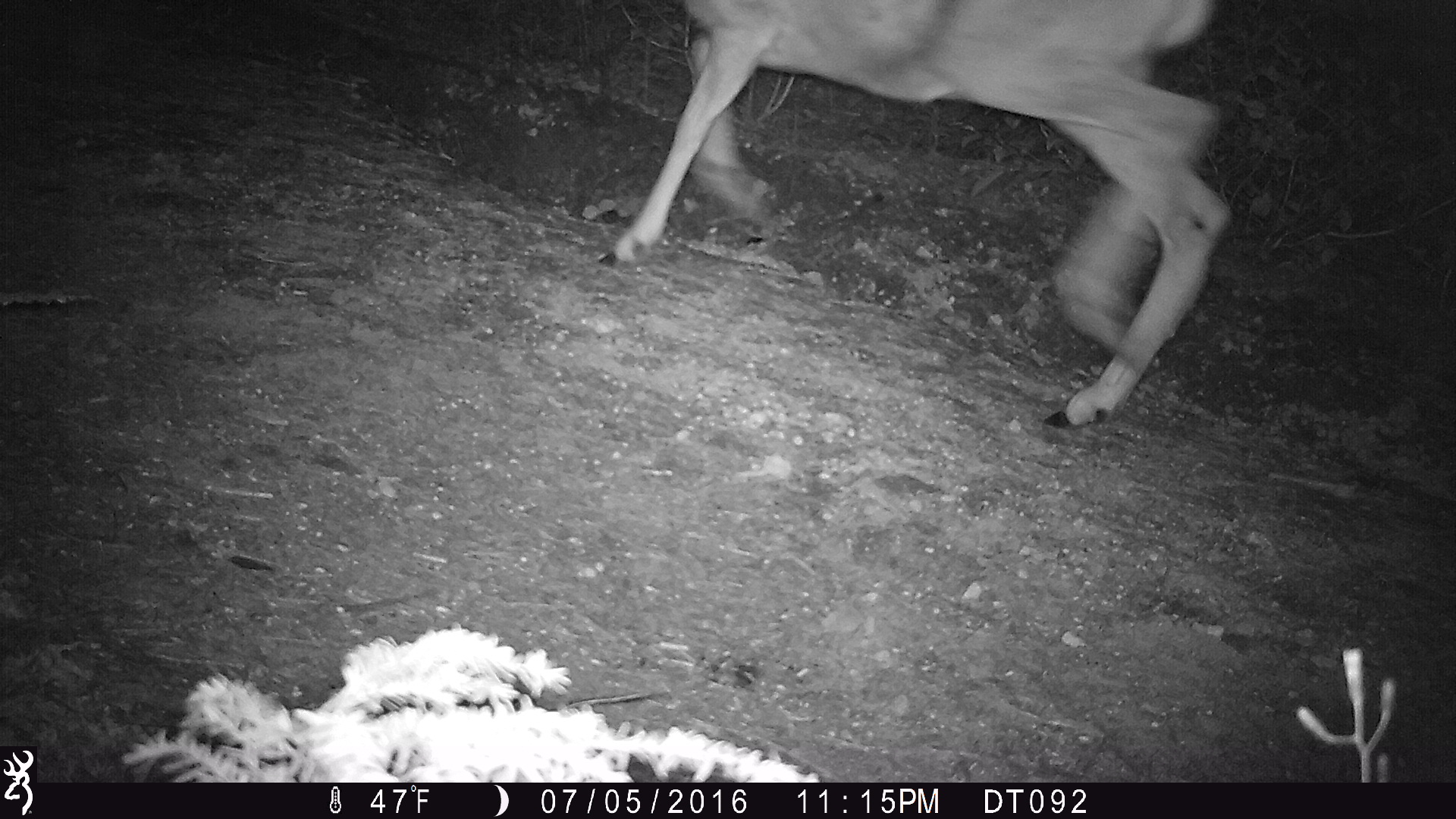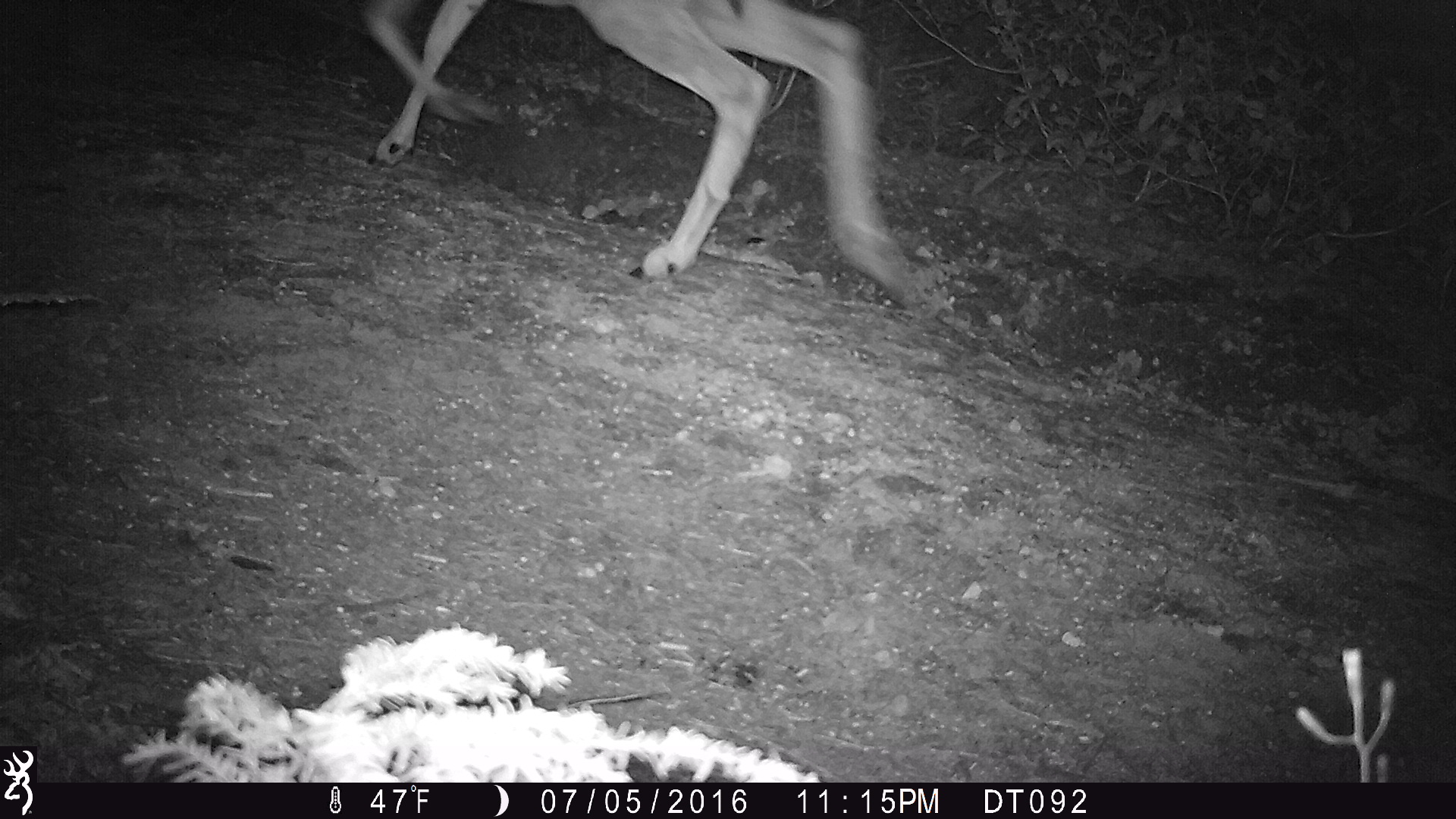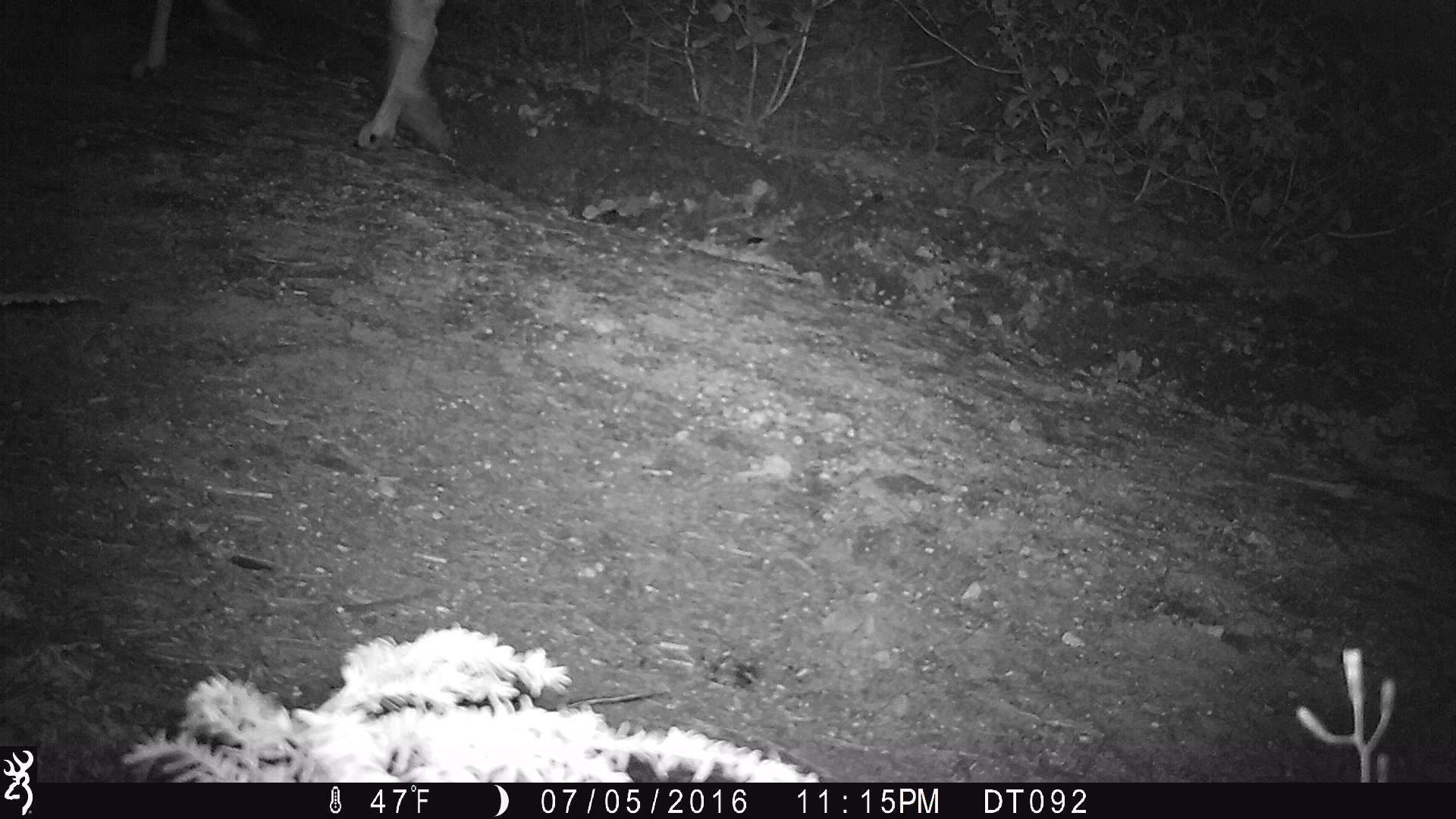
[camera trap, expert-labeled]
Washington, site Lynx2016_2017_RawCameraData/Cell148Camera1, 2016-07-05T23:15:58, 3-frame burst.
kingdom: Animalia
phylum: Chordata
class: Mammalia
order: Artiodactyla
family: Cervidae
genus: Odocoileus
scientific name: Odocoileus hemionus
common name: mule deer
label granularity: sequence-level